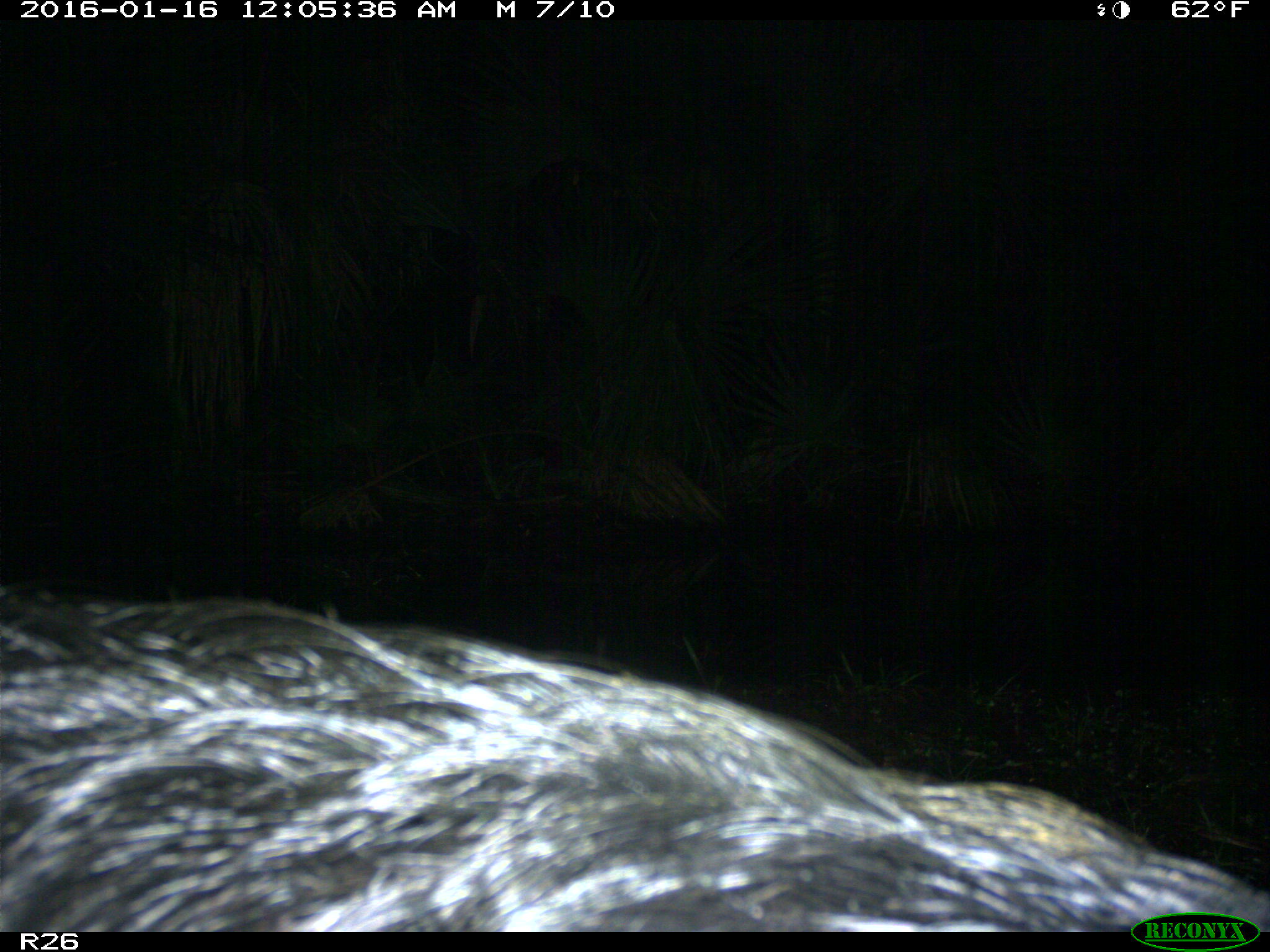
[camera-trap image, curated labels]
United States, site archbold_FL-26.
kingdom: Animalia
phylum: Chordata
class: Mammalia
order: Artiodactyla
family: Suidae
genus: Sus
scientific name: Sus scrofa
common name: wild boar